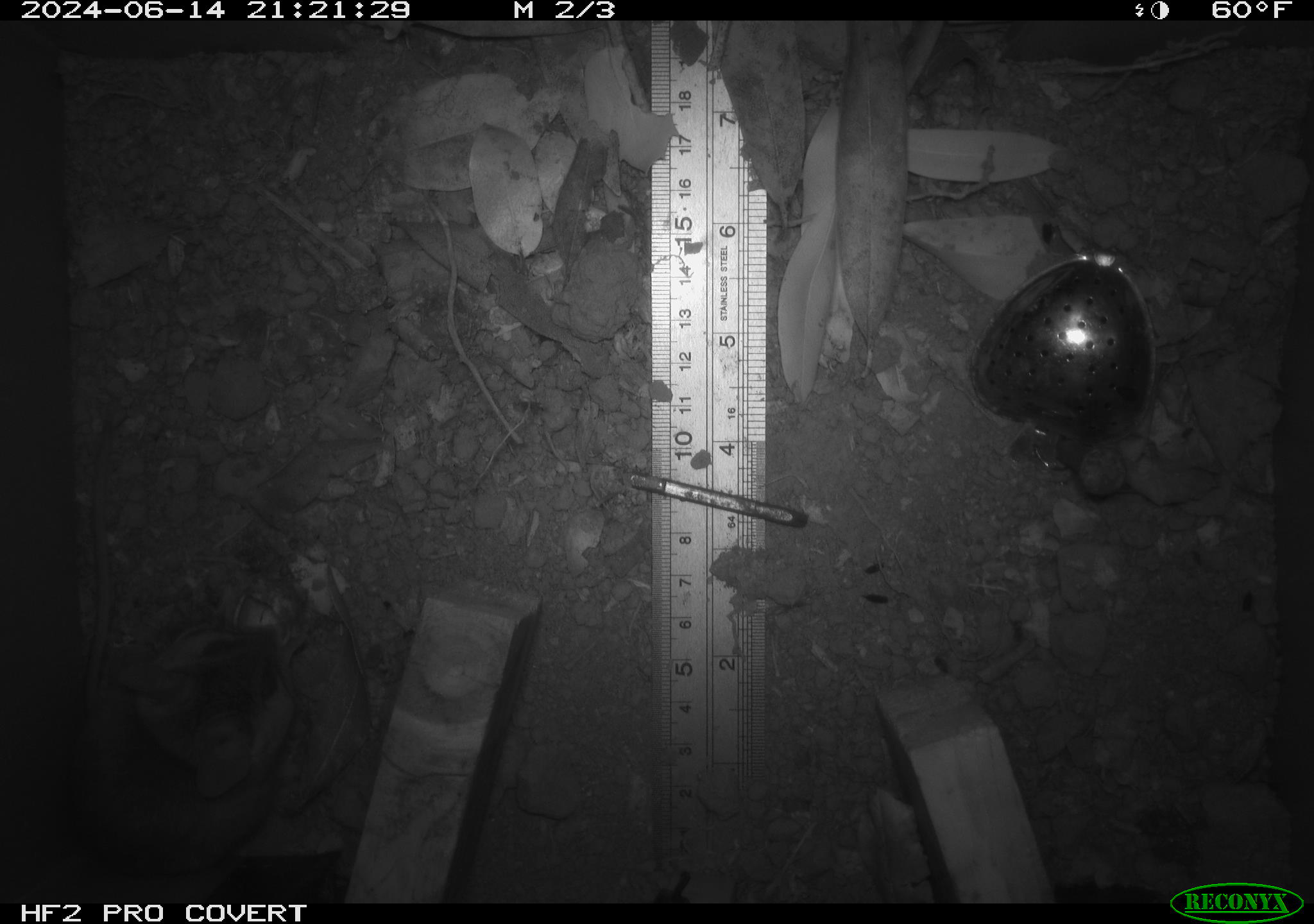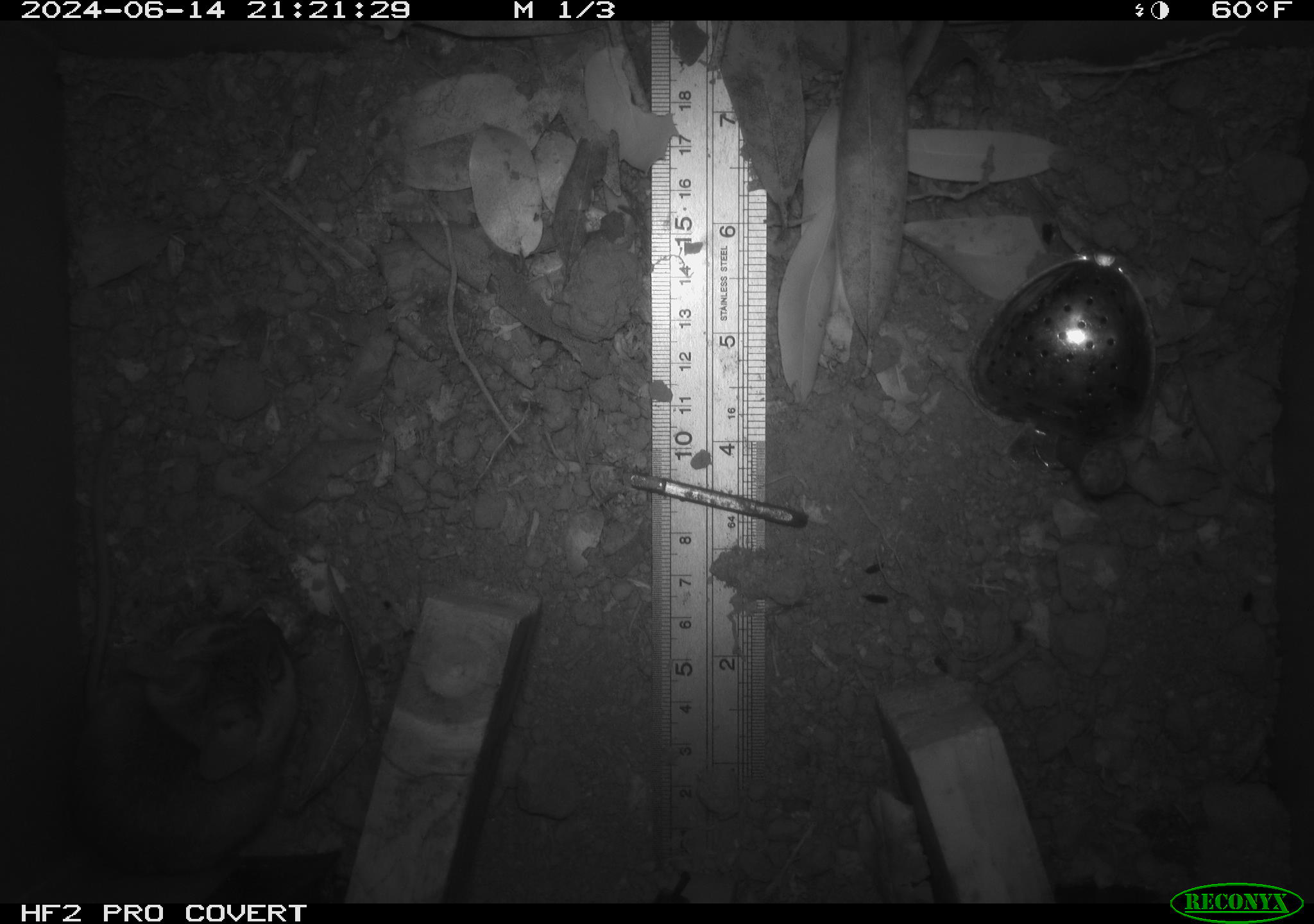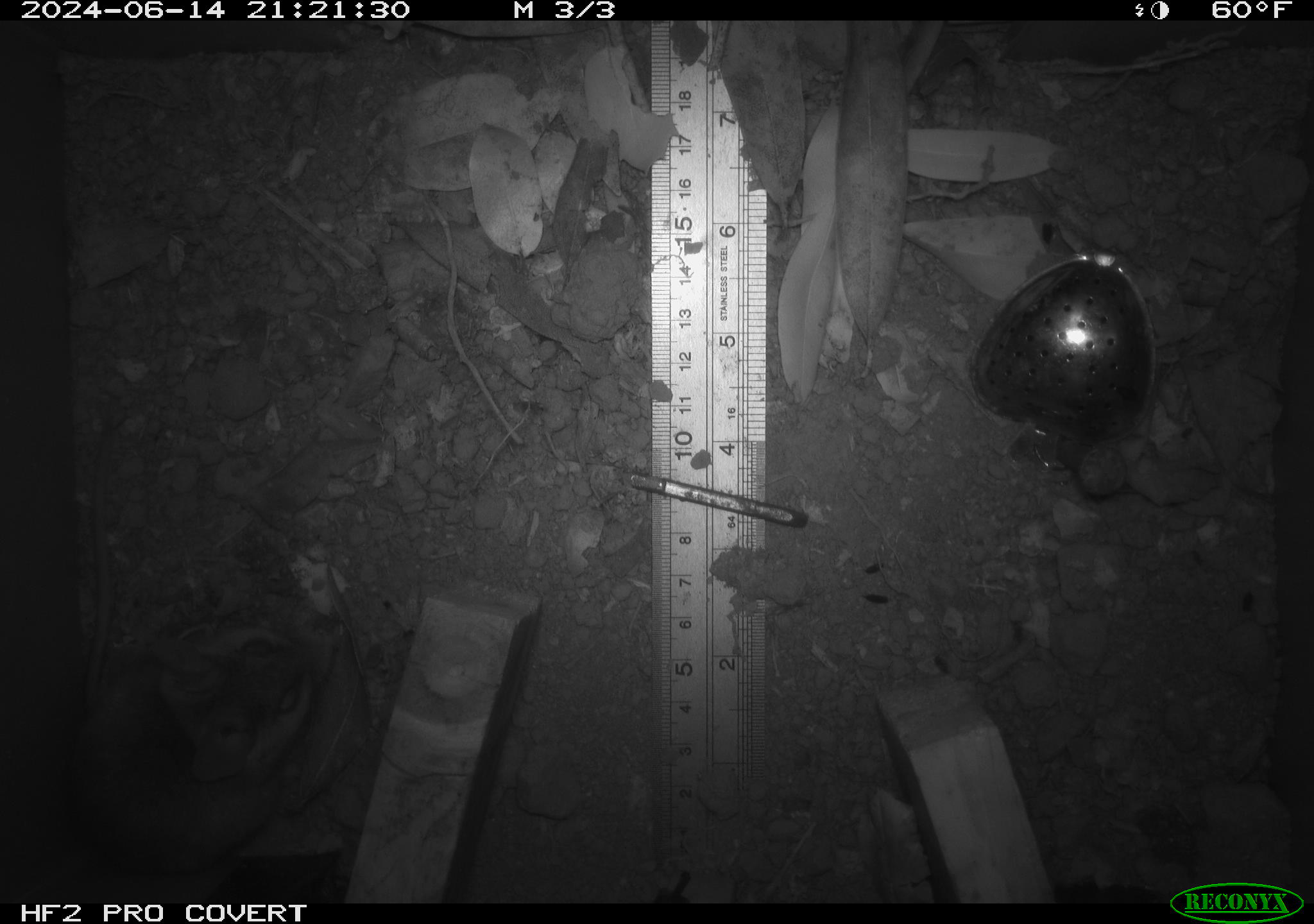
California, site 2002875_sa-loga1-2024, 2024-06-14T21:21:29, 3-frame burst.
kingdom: Animalia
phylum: Chordata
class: Mammalia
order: Rodentia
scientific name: Rodentia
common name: mouse species